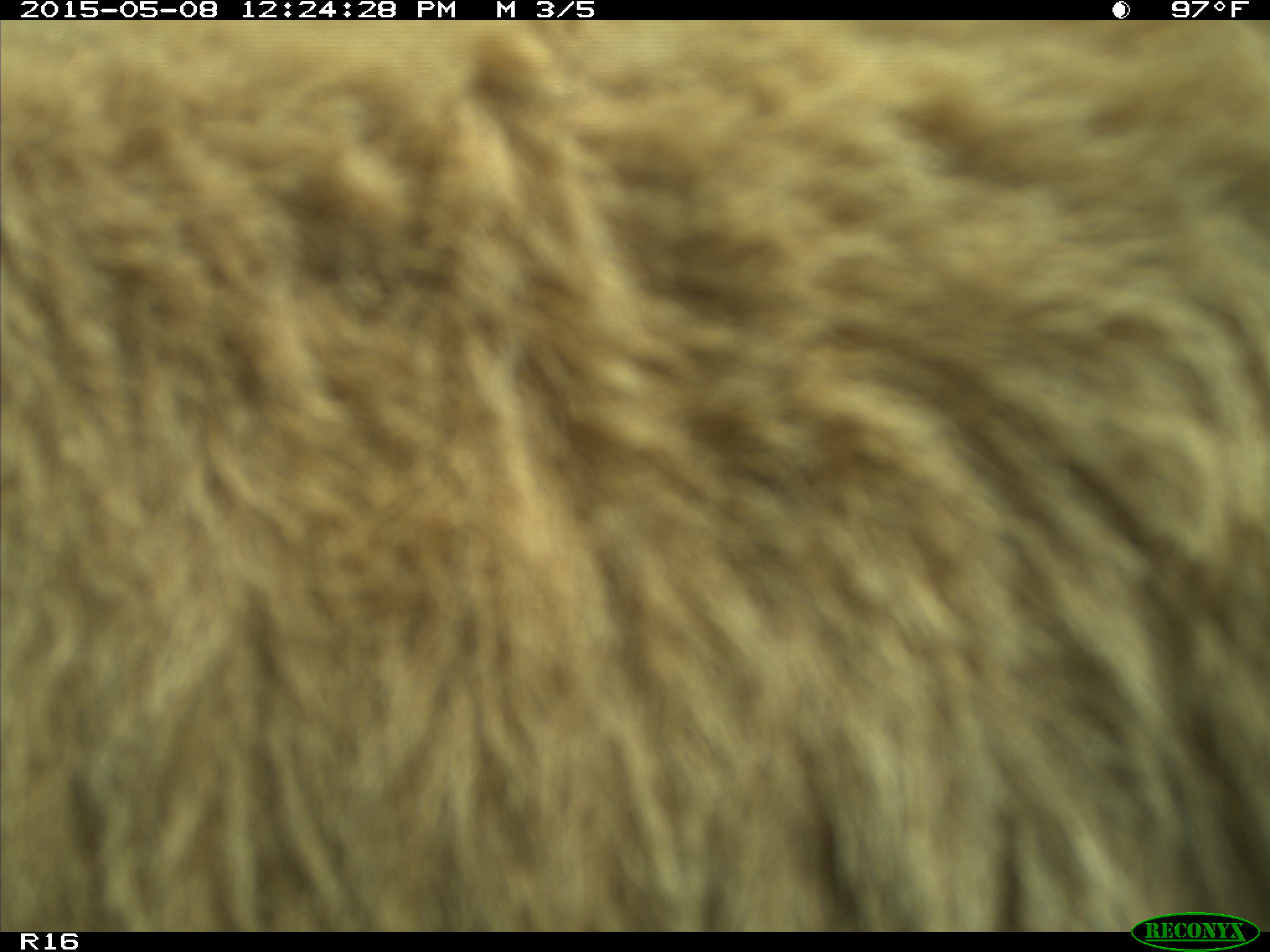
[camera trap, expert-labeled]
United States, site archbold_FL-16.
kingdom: Animalia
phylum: Chordata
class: Mammalia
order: Artiodactyla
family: Bovidae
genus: Bos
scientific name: Bos taurus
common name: domestic cow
Bos taurus (domestic cow).